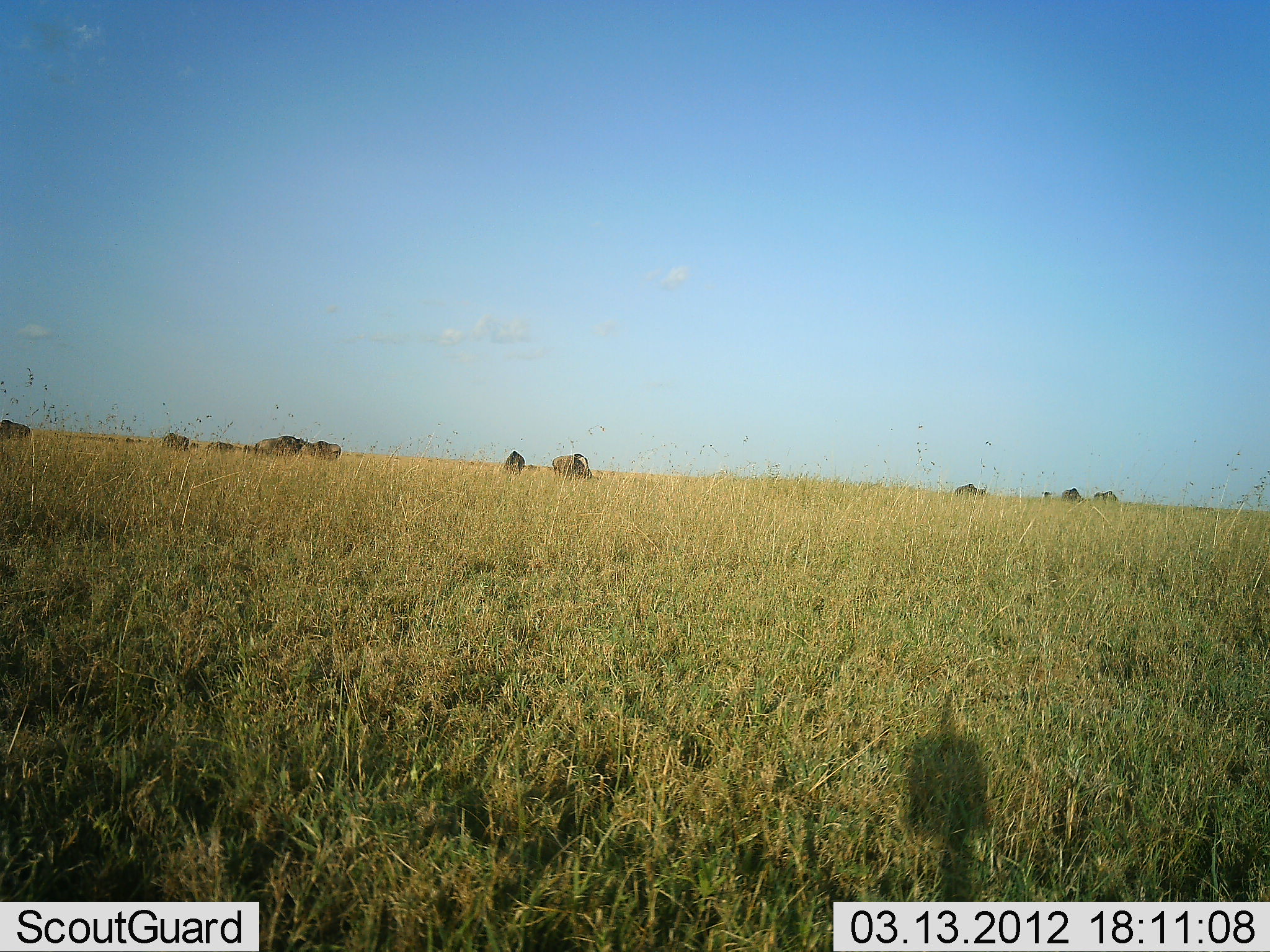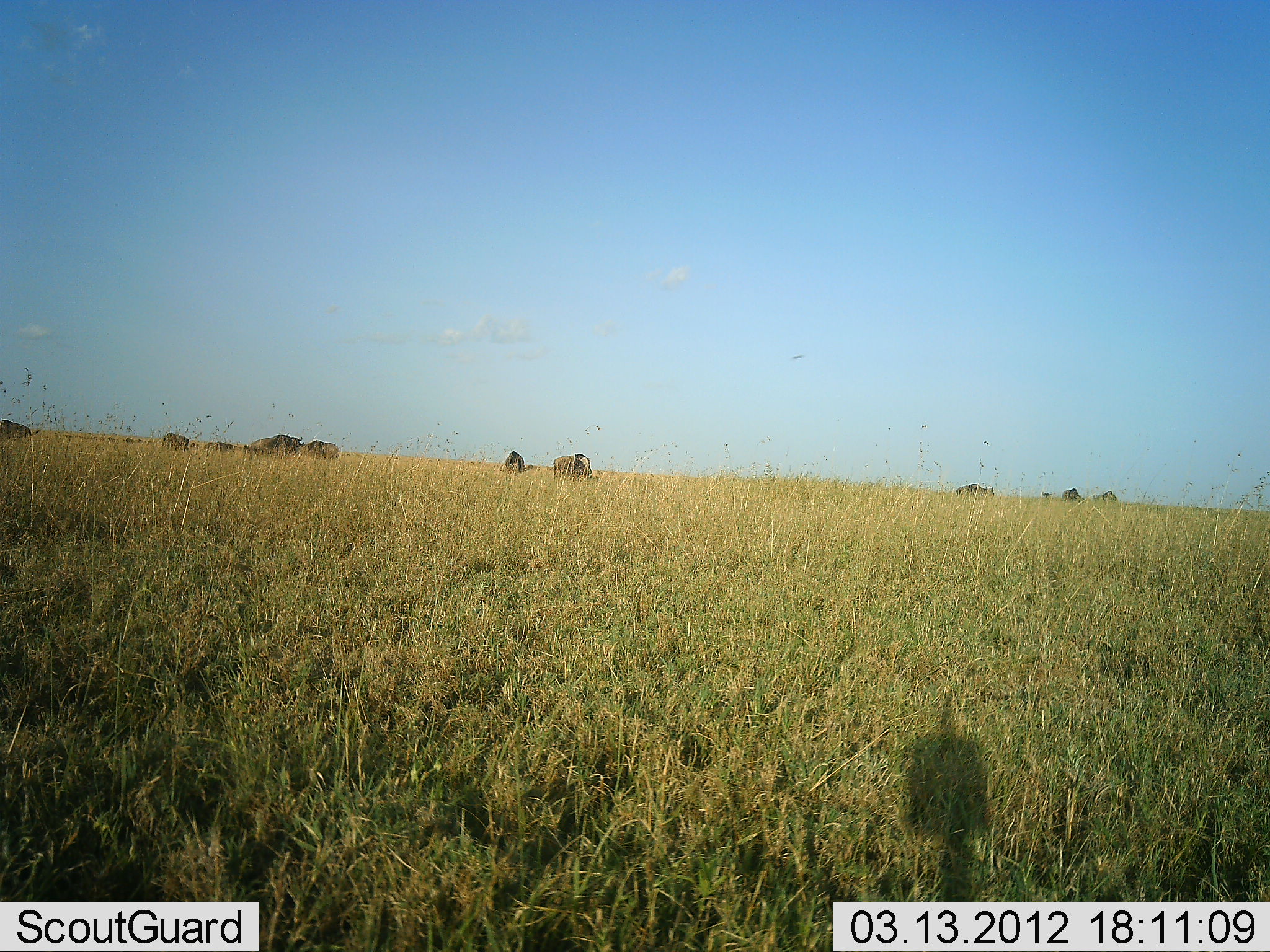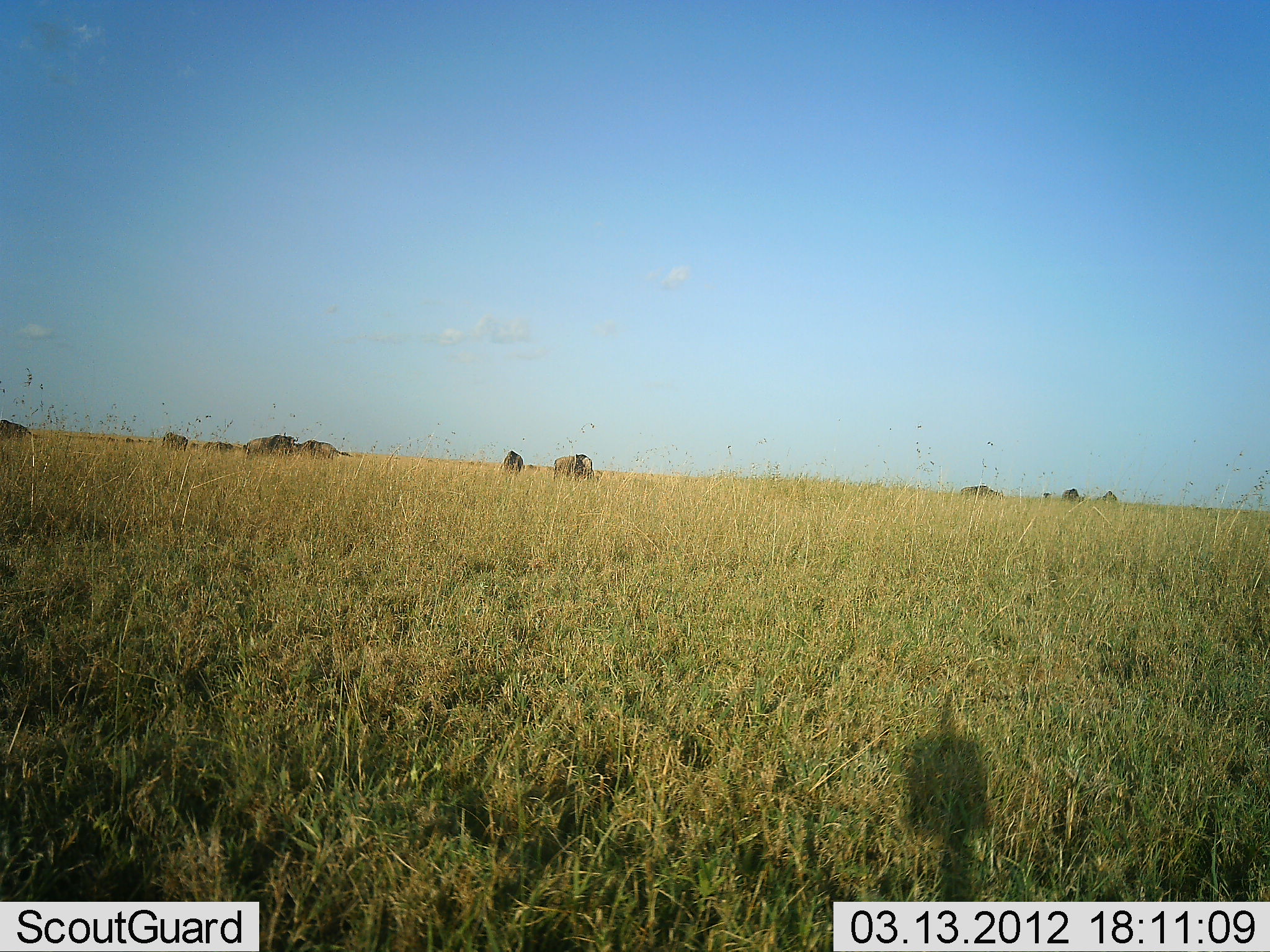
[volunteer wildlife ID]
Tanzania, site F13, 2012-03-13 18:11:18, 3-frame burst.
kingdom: Animalia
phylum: Chordata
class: Mammalia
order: Artiodactyla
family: Bovidae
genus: Connochaetes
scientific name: Connochaetes taurinus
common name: blue wildebeest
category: wildebeest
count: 10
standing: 35%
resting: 0%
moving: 29%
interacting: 0%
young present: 0%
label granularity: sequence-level